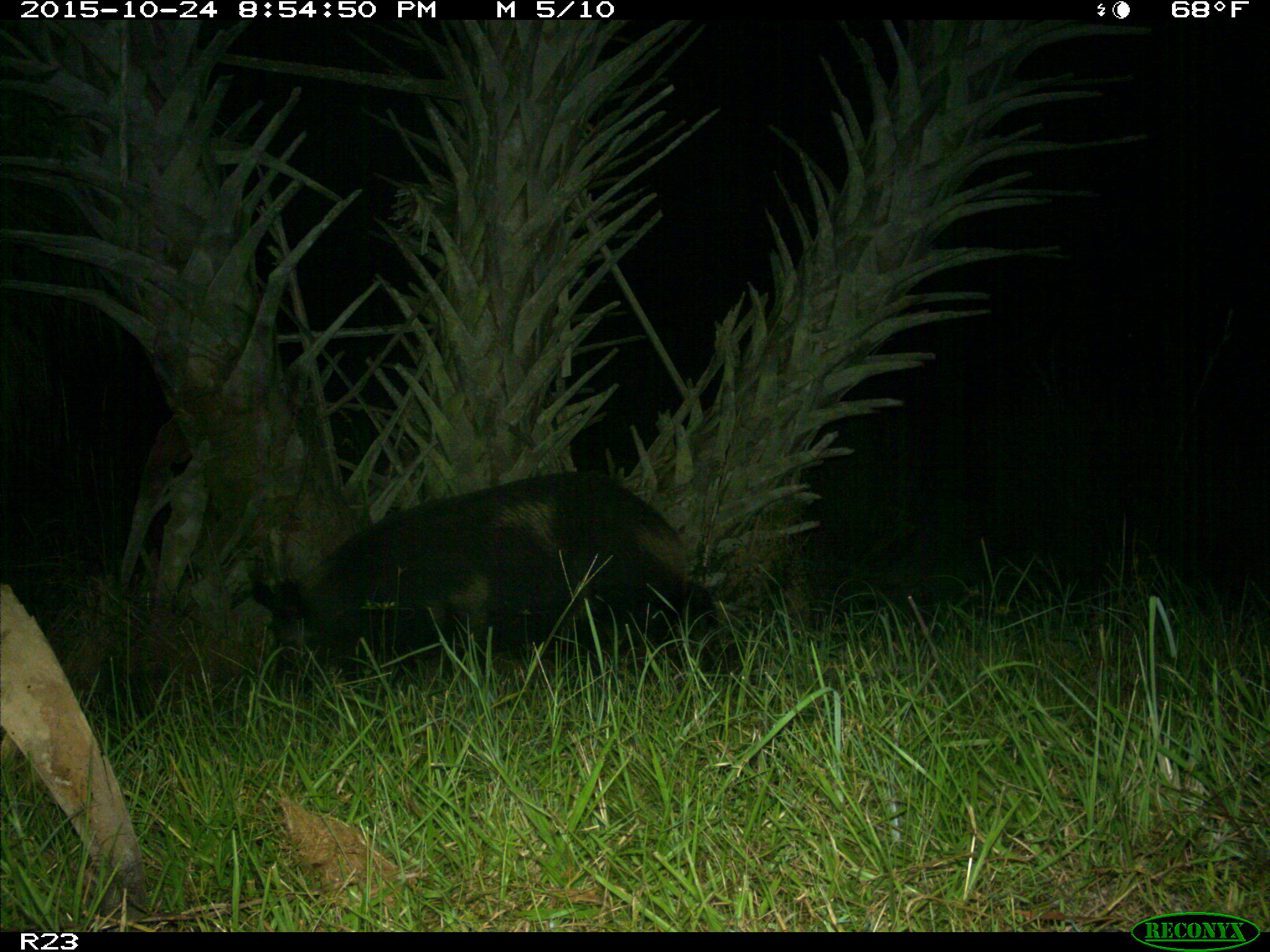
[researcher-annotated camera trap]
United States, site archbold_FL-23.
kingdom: Animalia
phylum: Chordata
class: Mammalia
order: Artiodactyla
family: Suidae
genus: Sus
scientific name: Sus scrofa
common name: wild boar